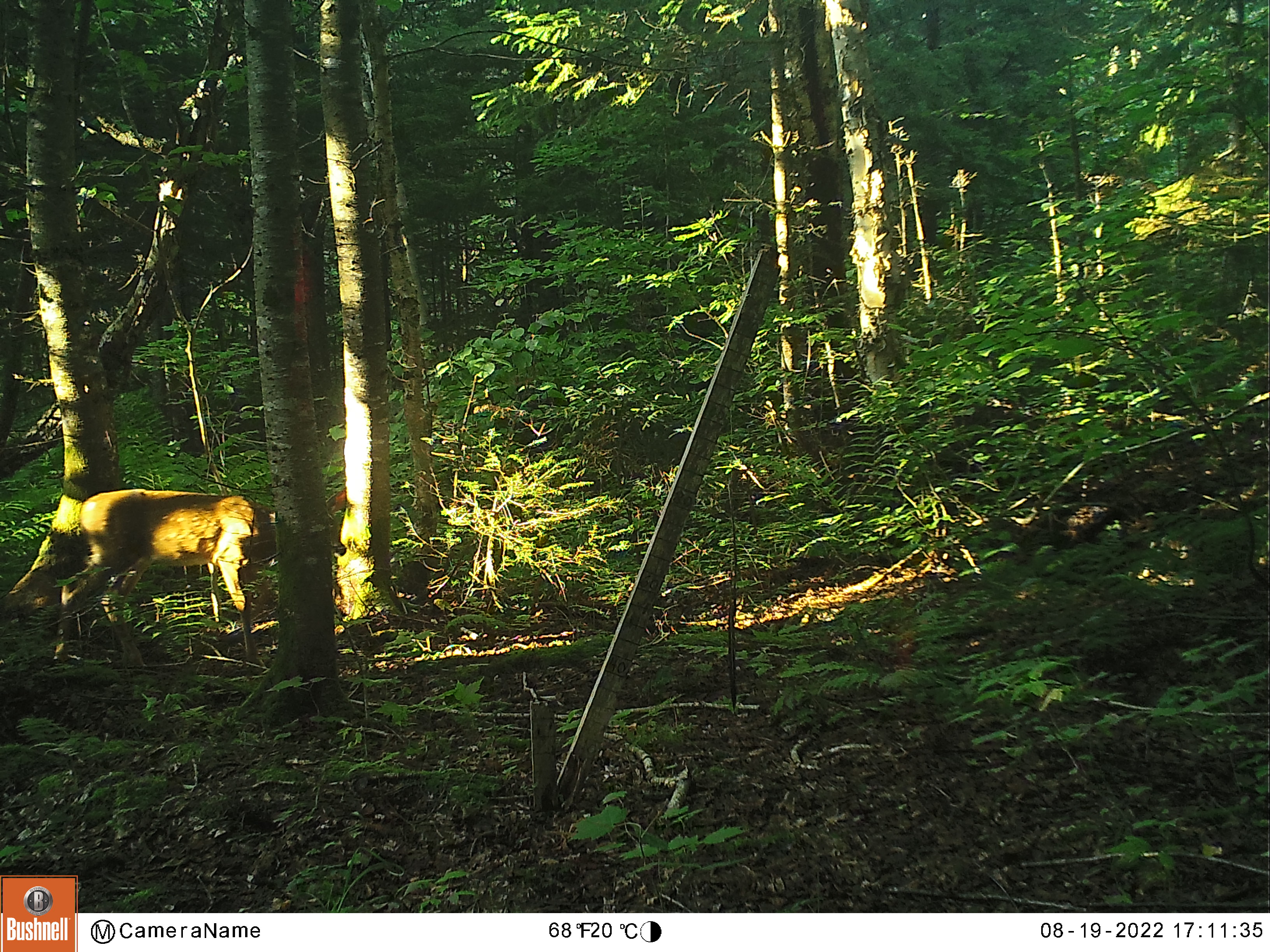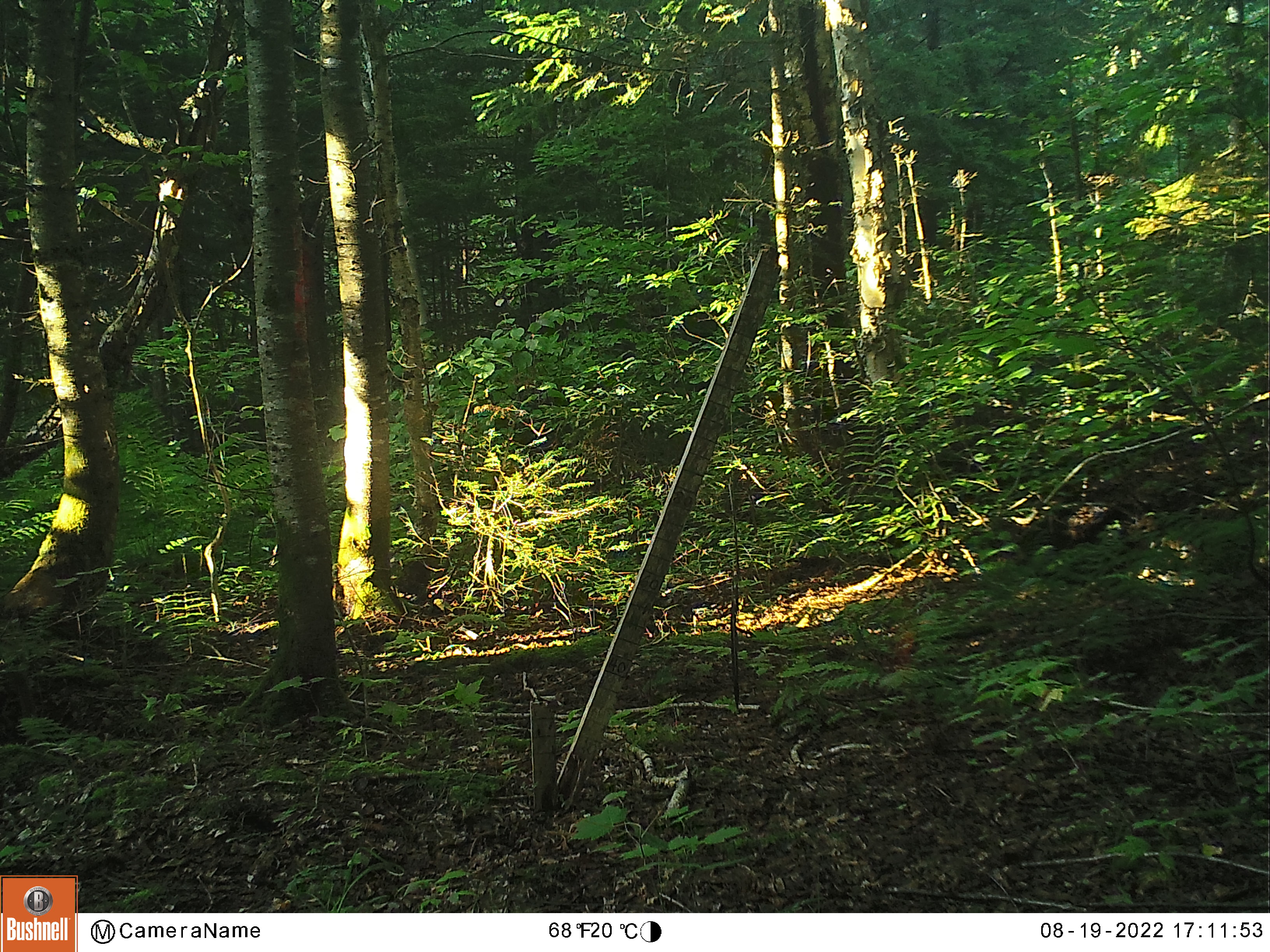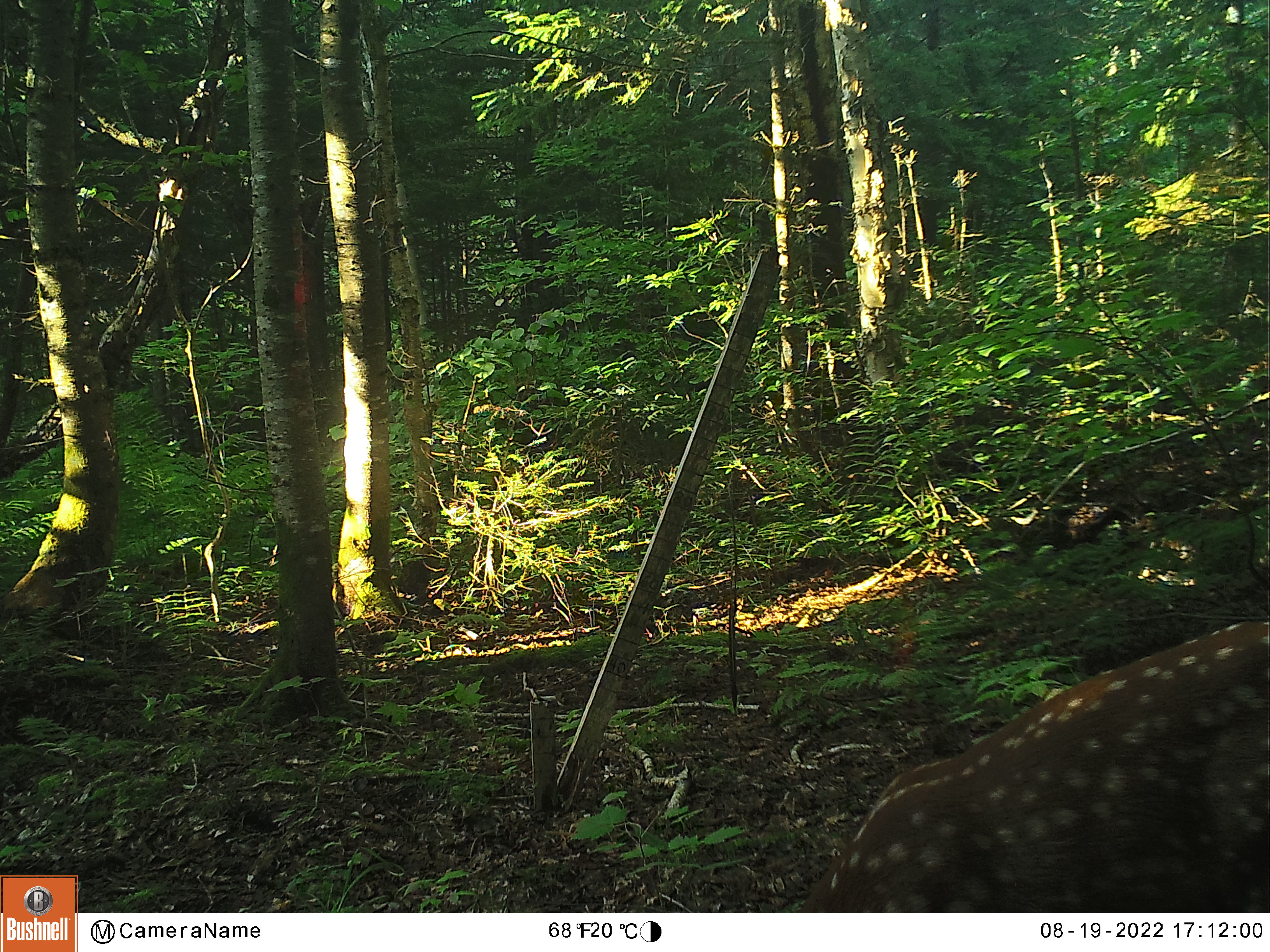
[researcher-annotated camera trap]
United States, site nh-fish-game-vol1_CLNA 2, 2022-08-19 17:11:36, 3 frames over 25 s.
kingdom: Animalia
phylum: Chordata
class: Mammalia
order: Artiodactyla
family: Cervidae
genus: Odocoileus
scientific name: Odocoileus virginianus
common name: white-tailed deer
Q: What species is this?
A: White-tailed deer (Odocoileus virginianus).